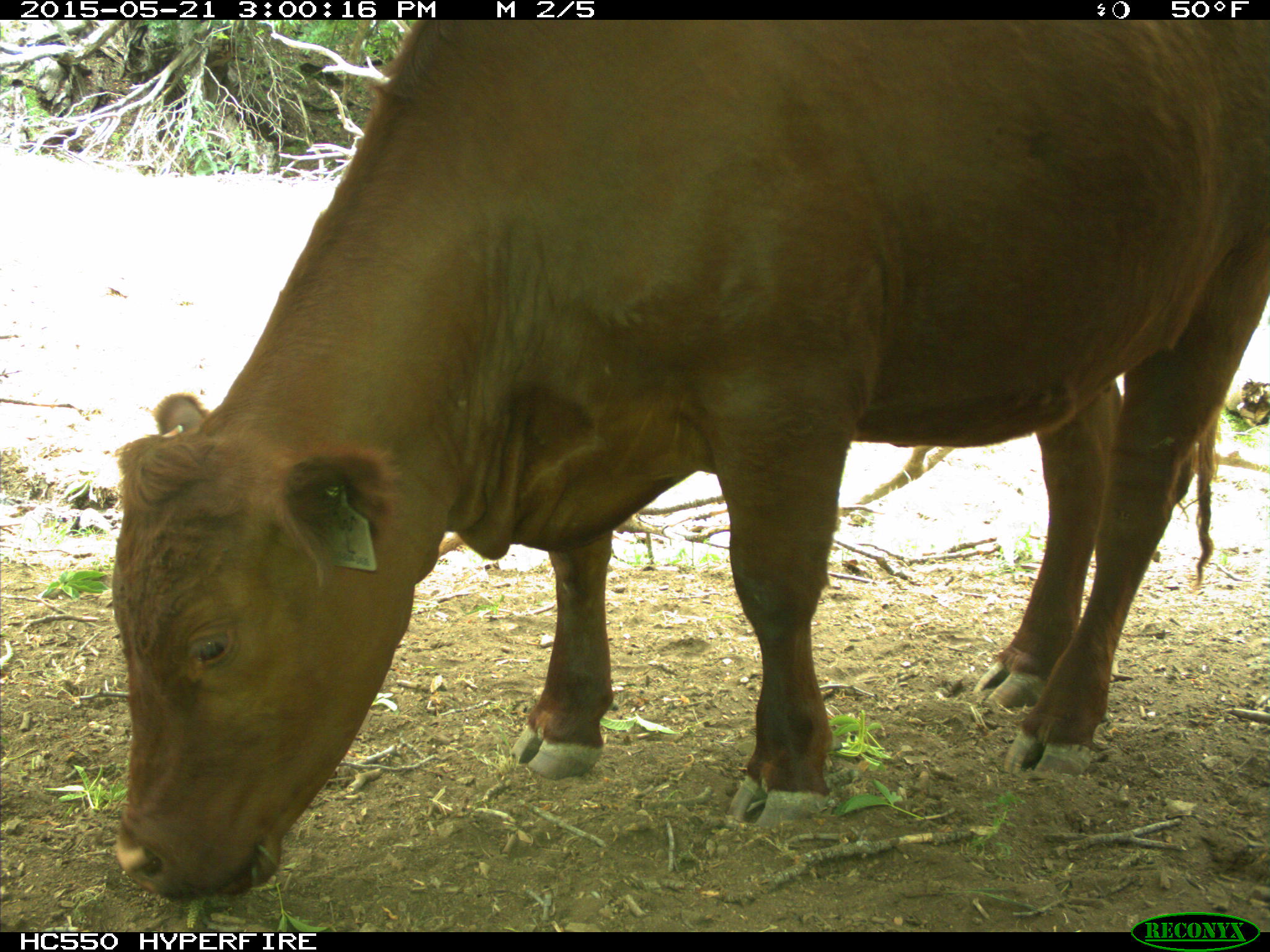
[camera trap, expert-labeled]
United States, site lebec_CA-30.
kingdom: Animalia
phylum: Chordata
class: Mammalia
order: Artiodactyla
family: Bovidae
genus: Bos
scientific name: Bos taurus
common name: domestic cow